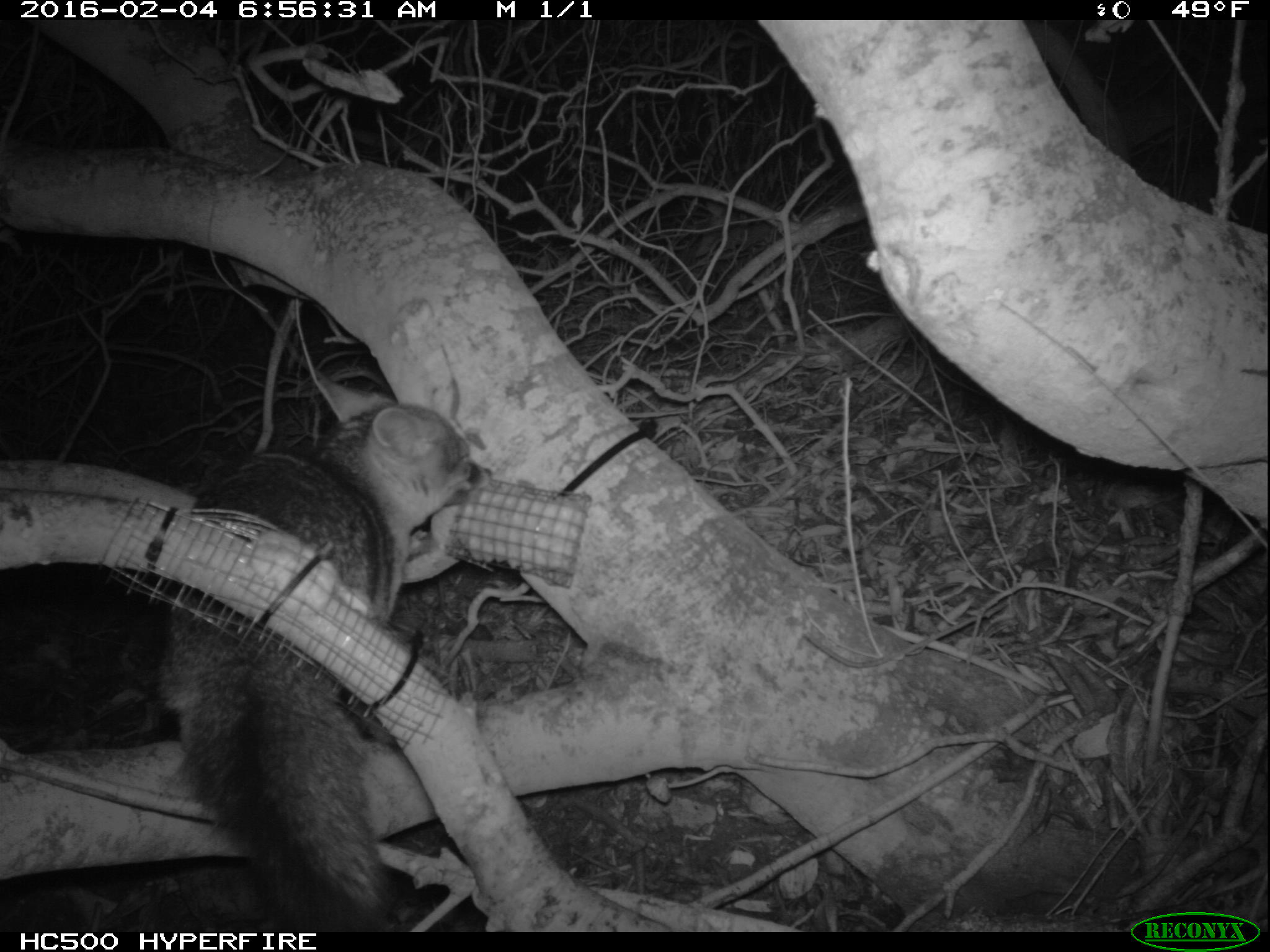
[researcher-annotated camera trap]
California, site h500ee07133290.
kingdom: Animalia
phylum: Chordata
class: Mammalia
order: Carnivora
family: Canidae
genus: Urocyon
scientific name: Urocyon littoralis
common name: island fox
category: fox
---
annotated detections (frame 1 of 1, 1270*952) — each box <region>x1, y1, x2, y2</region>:
fox: <region>151, 369, 497, 933</region>